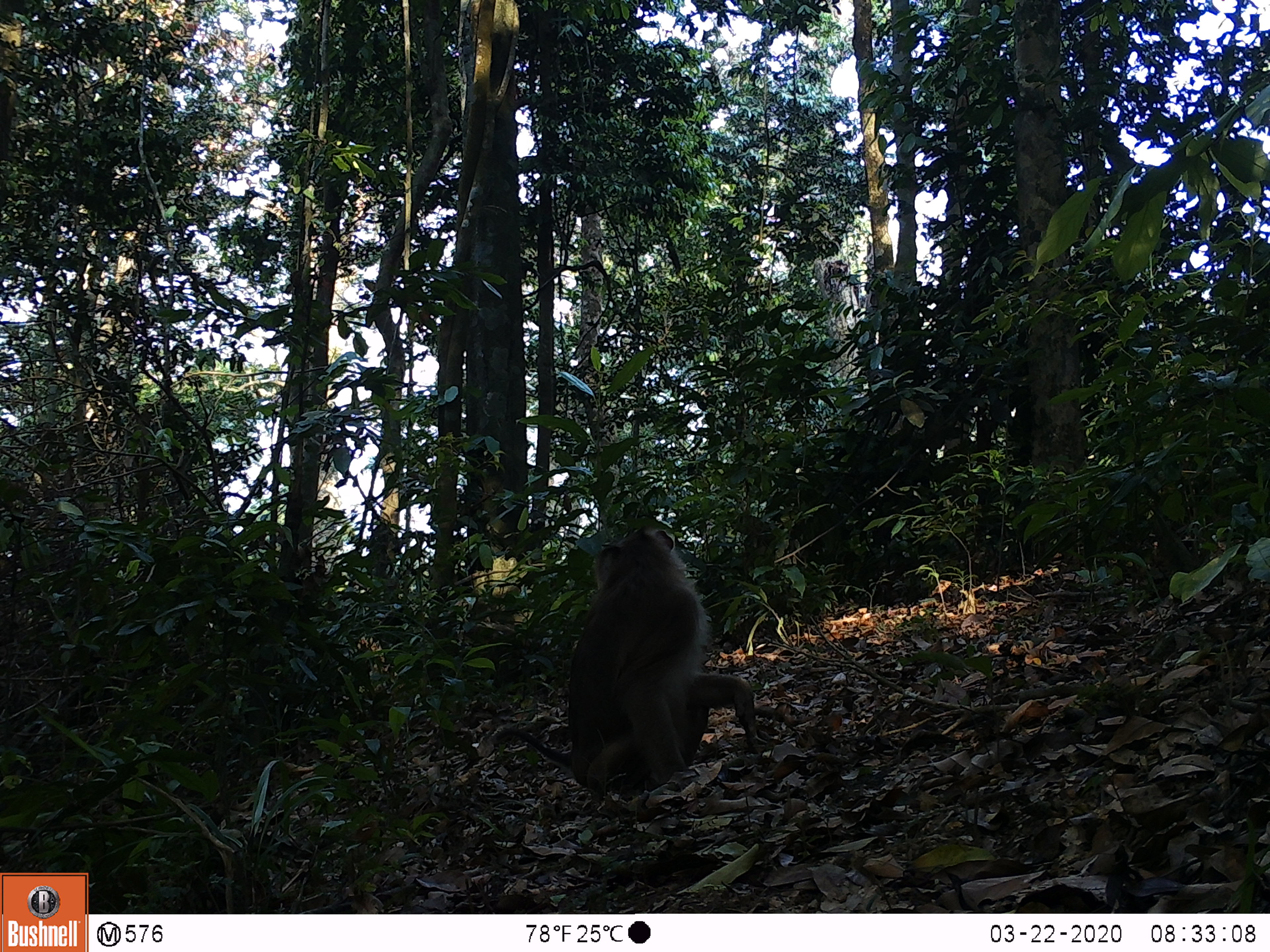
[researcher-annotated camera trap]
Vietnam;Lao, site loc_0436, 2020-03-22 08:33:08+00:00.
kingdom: Animalia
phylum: Chordata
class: Mammalia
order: Primates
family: Cercopithecidae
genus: Macaca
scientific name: Macaca nemestrina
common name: pig-tailed macaque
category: pig tailed macaque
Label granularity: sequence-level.